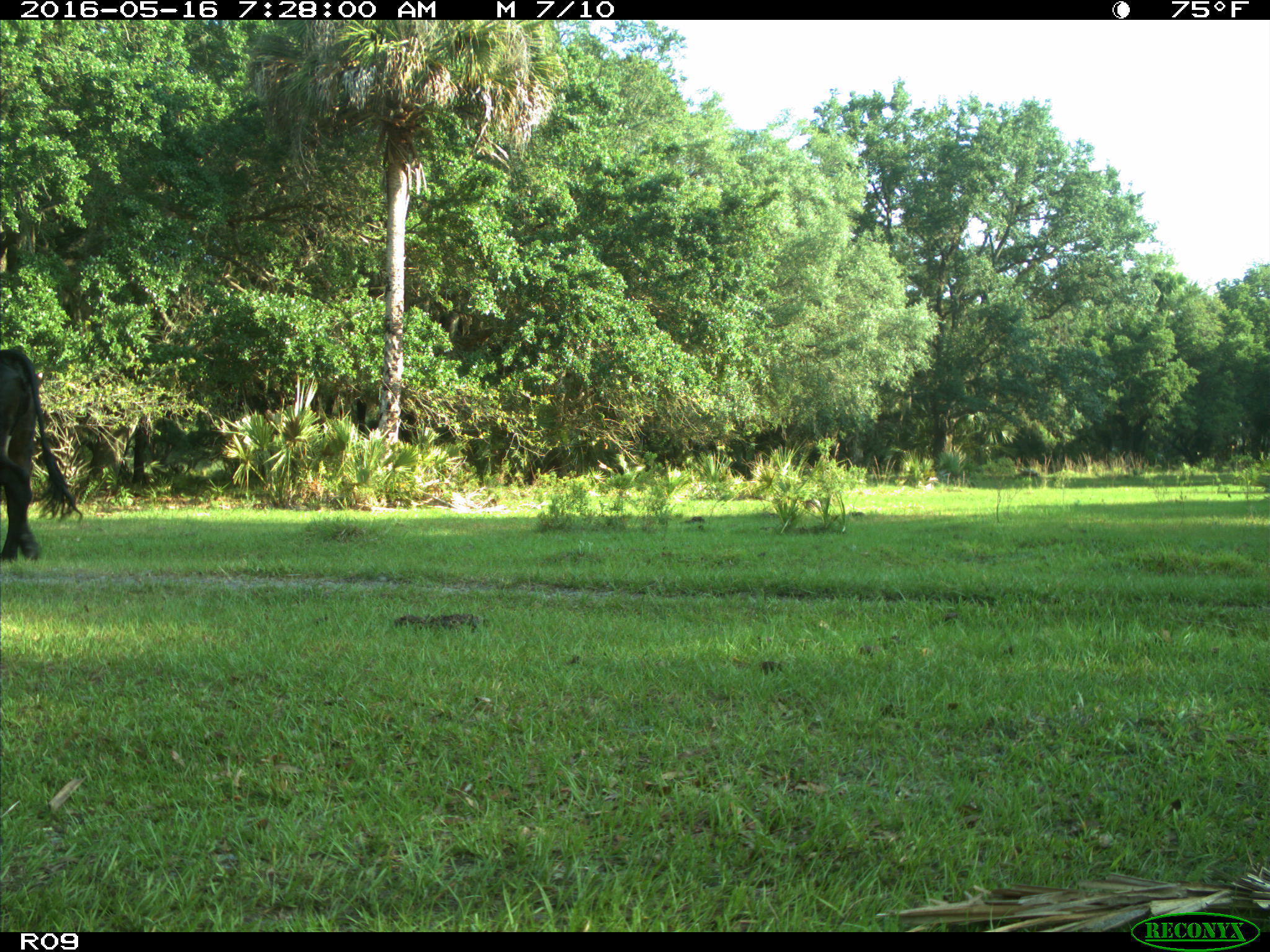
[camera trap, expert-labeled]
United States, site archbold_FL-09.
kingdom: Animalia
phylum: Chordata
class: Mammalia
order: Artiodactyla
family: Bovidae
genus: Bos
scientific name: Bos taurus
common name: domestic cow